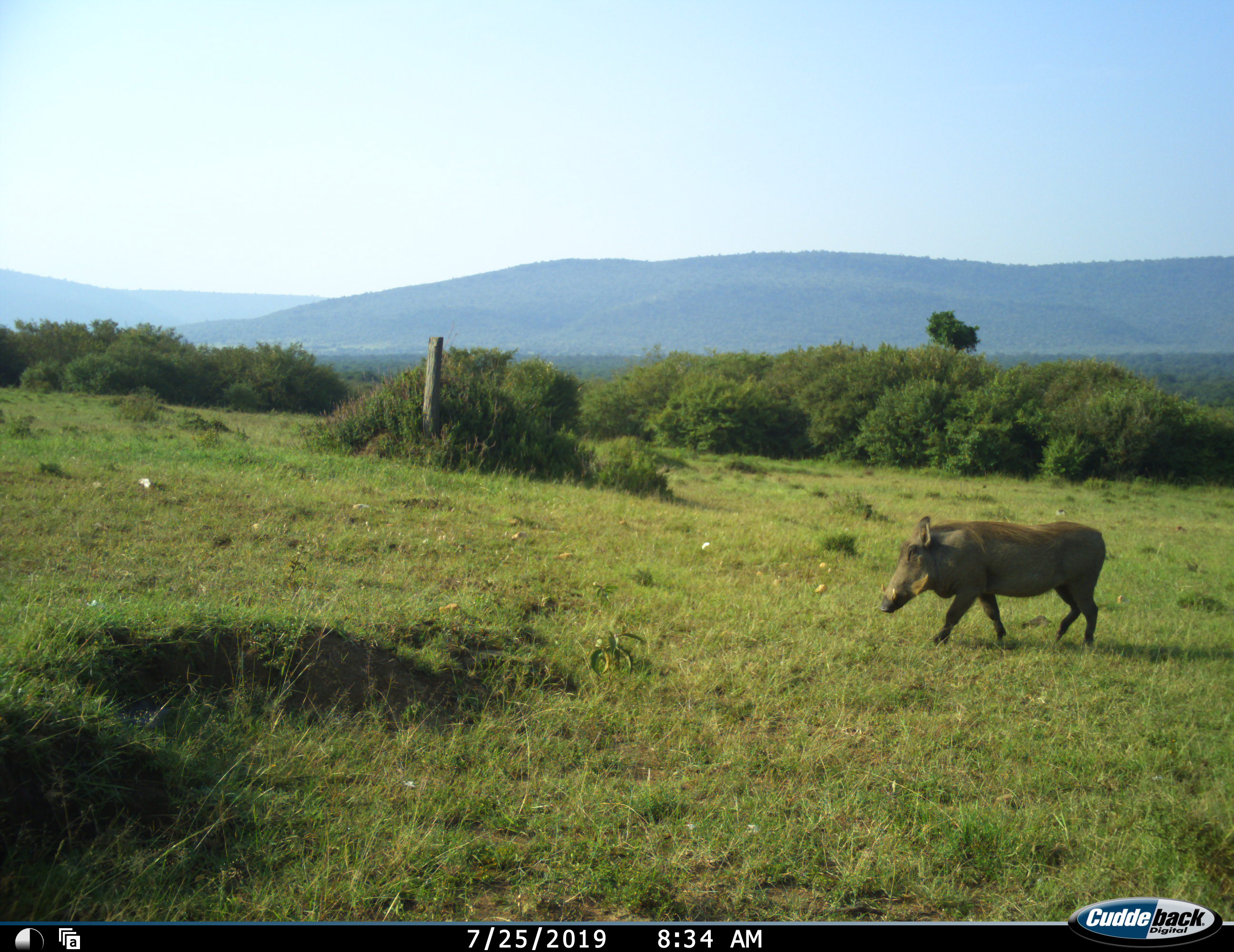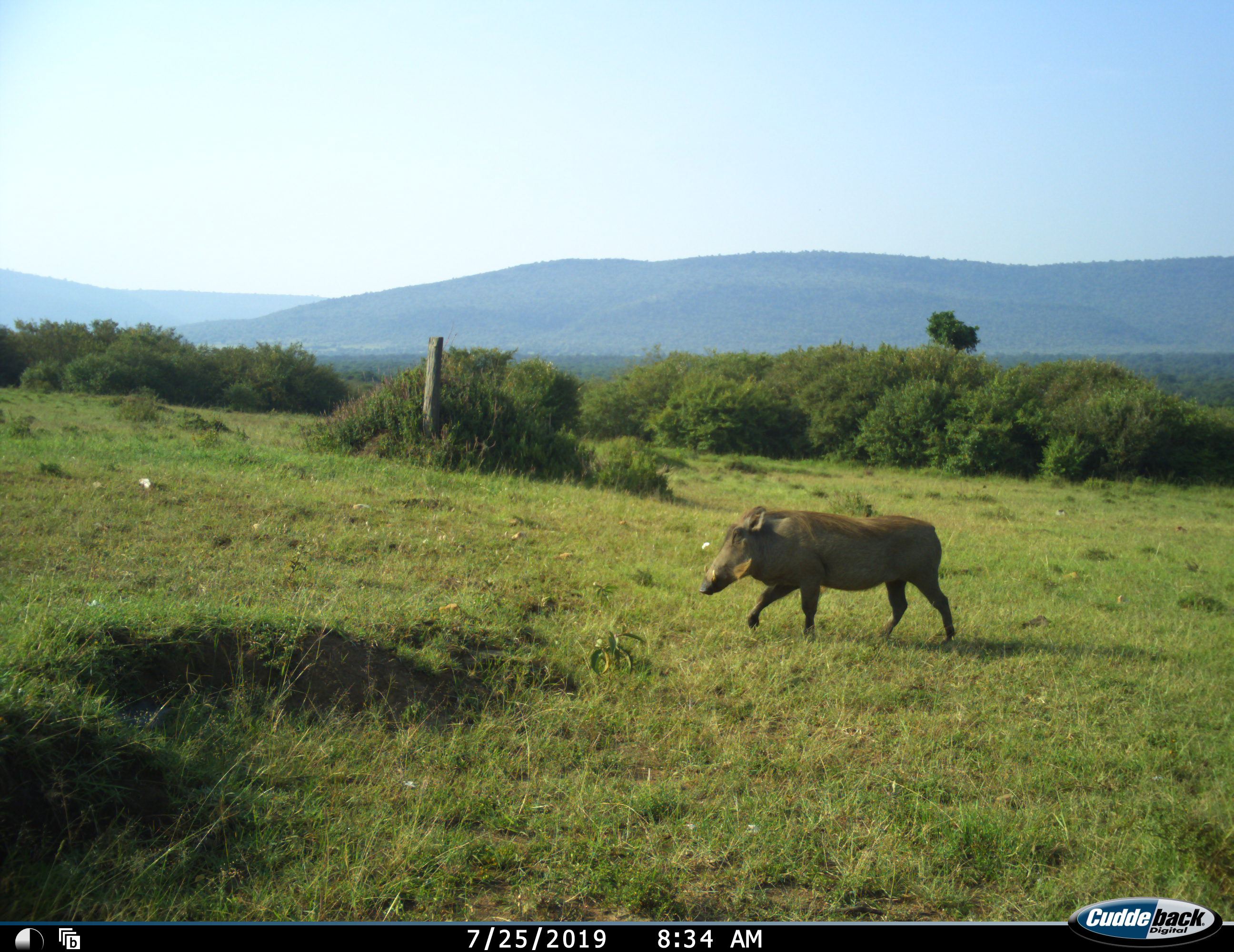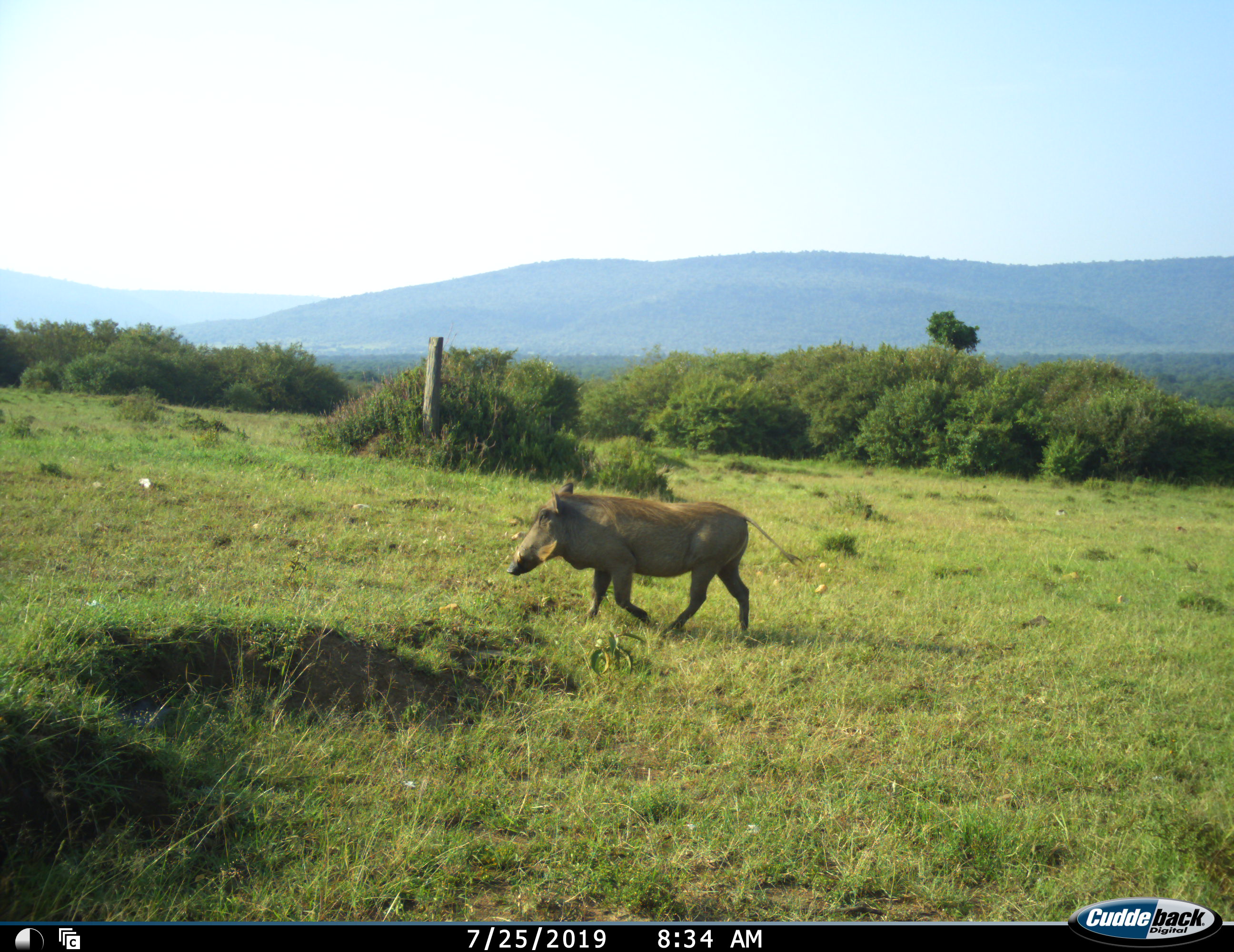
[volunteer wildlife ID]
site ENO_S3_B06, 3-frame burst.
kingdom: Animalia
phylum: Chordata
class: Mammalia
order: Artiodactyla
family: Suidae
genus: Phacochoerus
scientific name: Phacochoerus africanus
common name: warthog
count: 1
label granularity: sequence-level